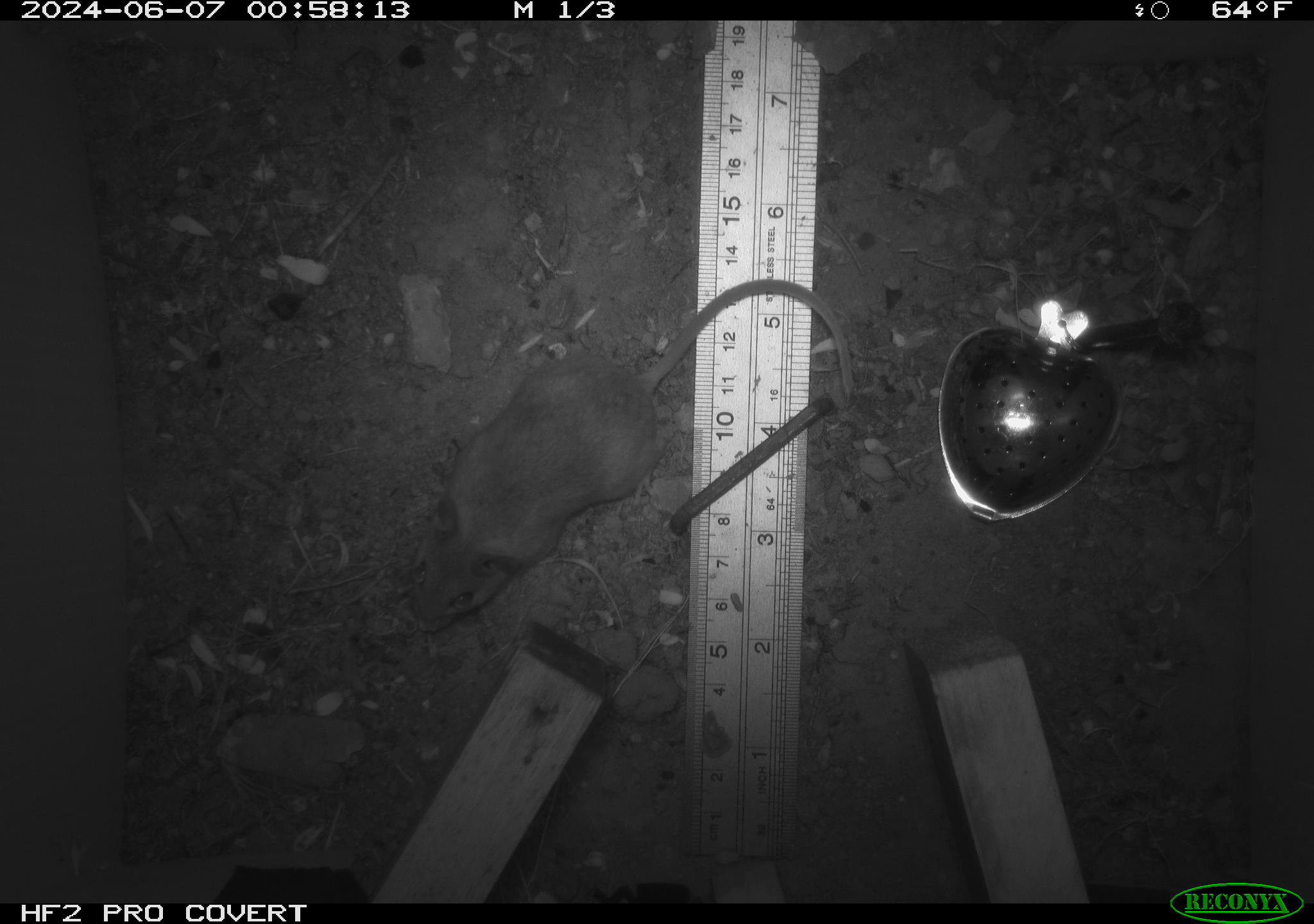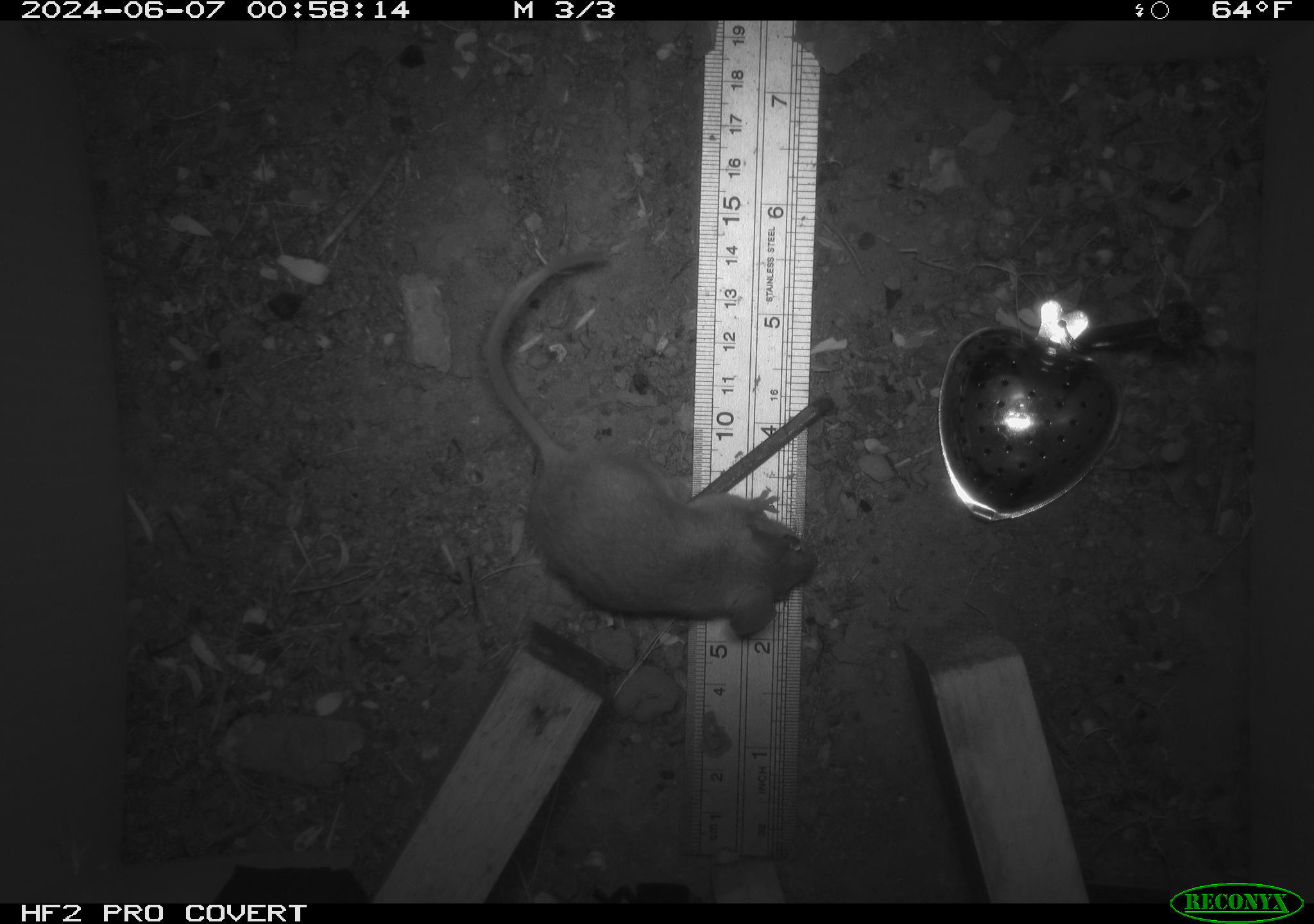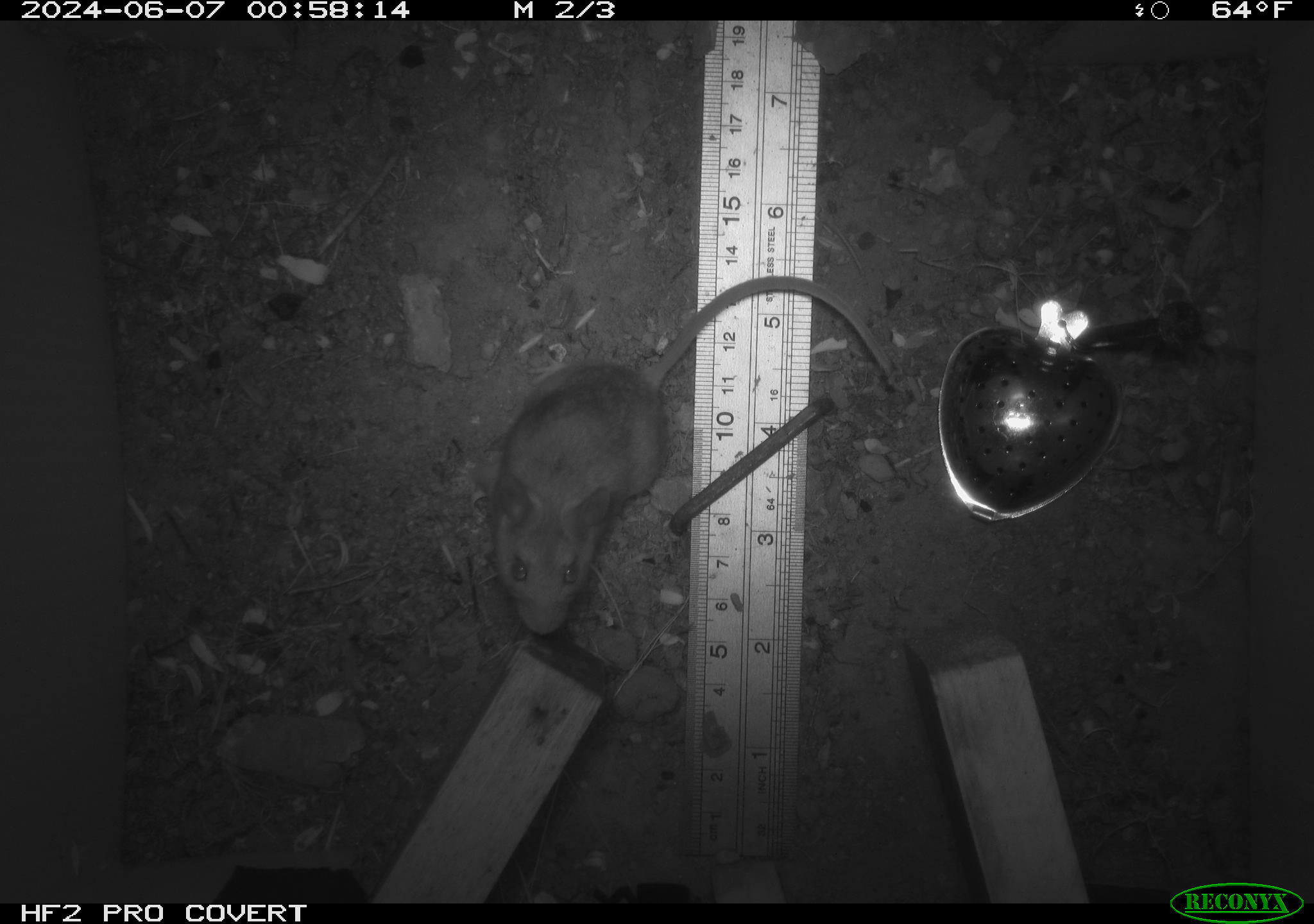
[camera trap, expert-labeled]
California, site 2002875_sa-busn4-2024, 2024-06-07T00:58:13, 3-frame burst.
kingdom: Animalia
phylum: Chordata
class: Mammalia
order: Rodentia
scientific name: Rodentia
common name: rodent